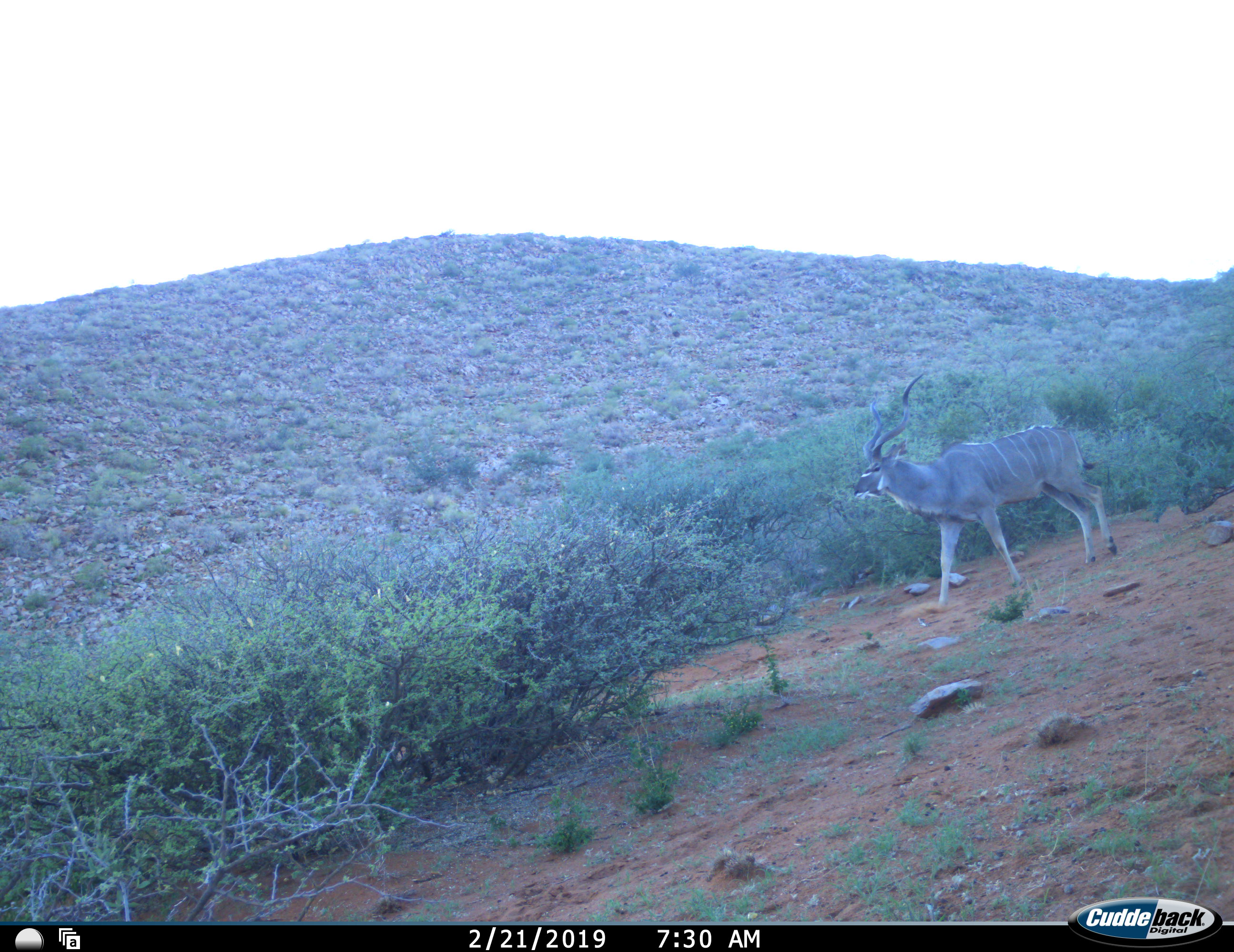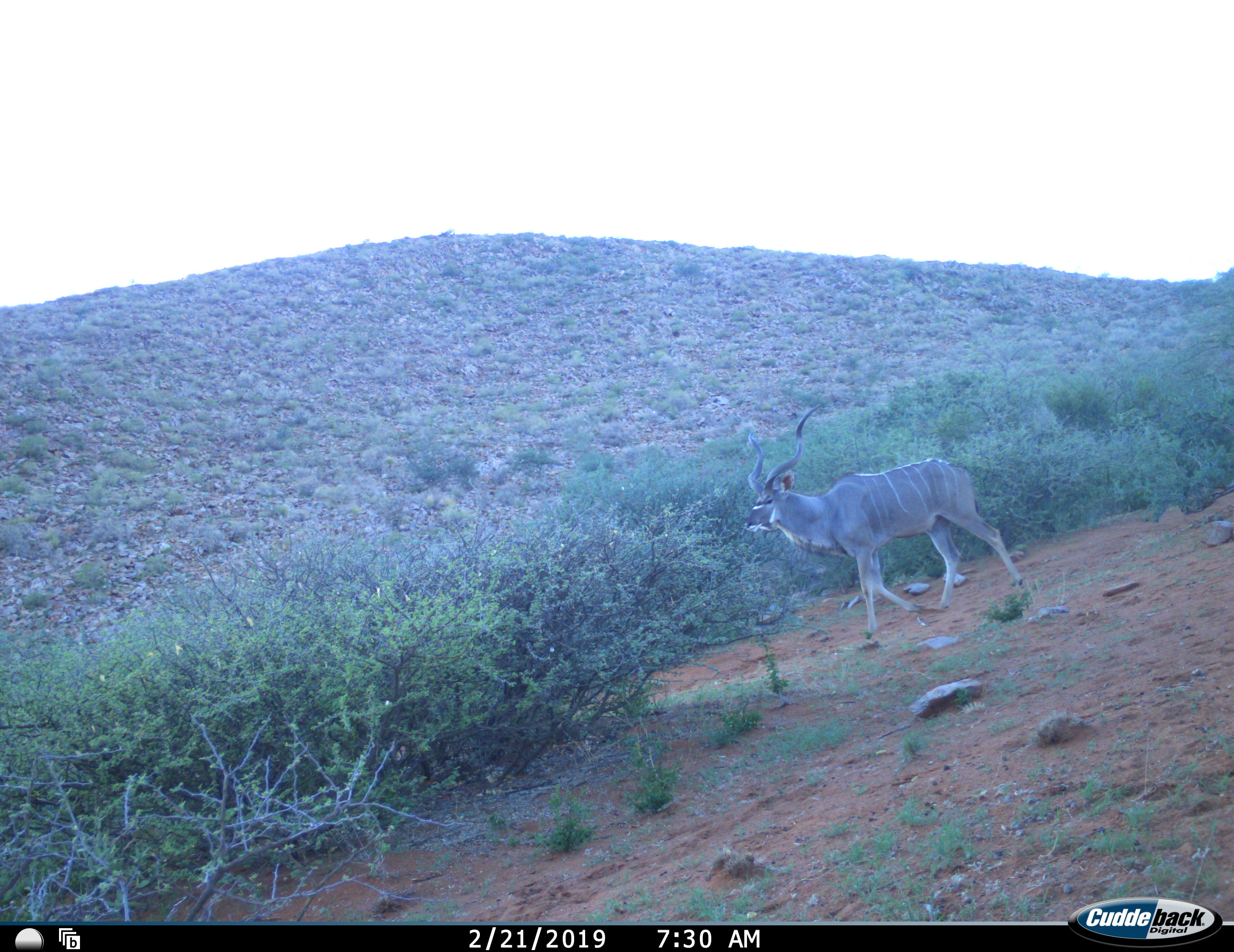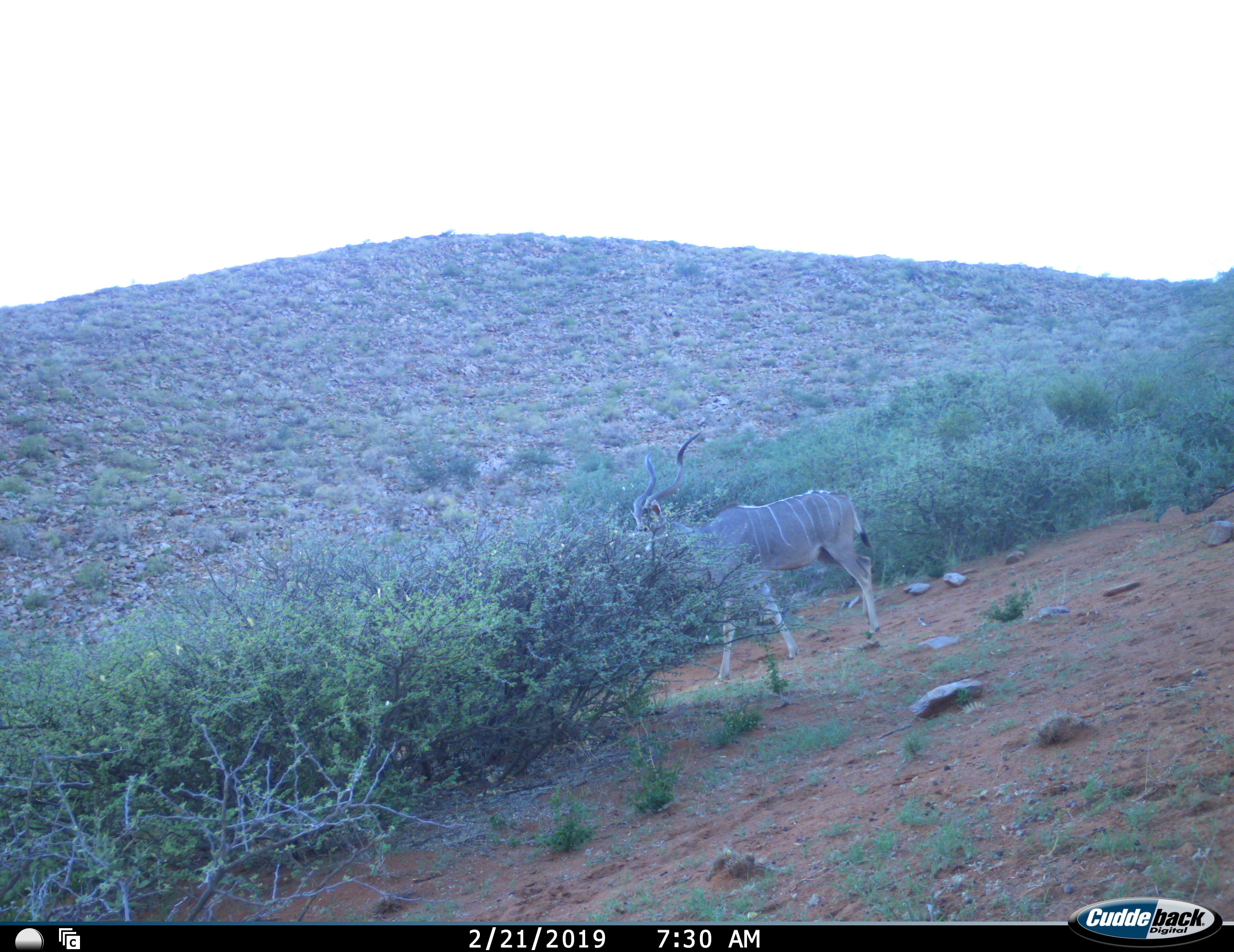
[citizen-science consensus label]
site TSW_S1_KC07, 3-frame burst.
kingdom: Animalia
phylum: Chordata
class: Mammalia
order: Artiodactyla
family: Bovidae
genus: Tragelaphus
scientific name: Tragelaphus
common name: kudu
Kudu (Tragelaphus), count 1. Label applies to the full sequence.